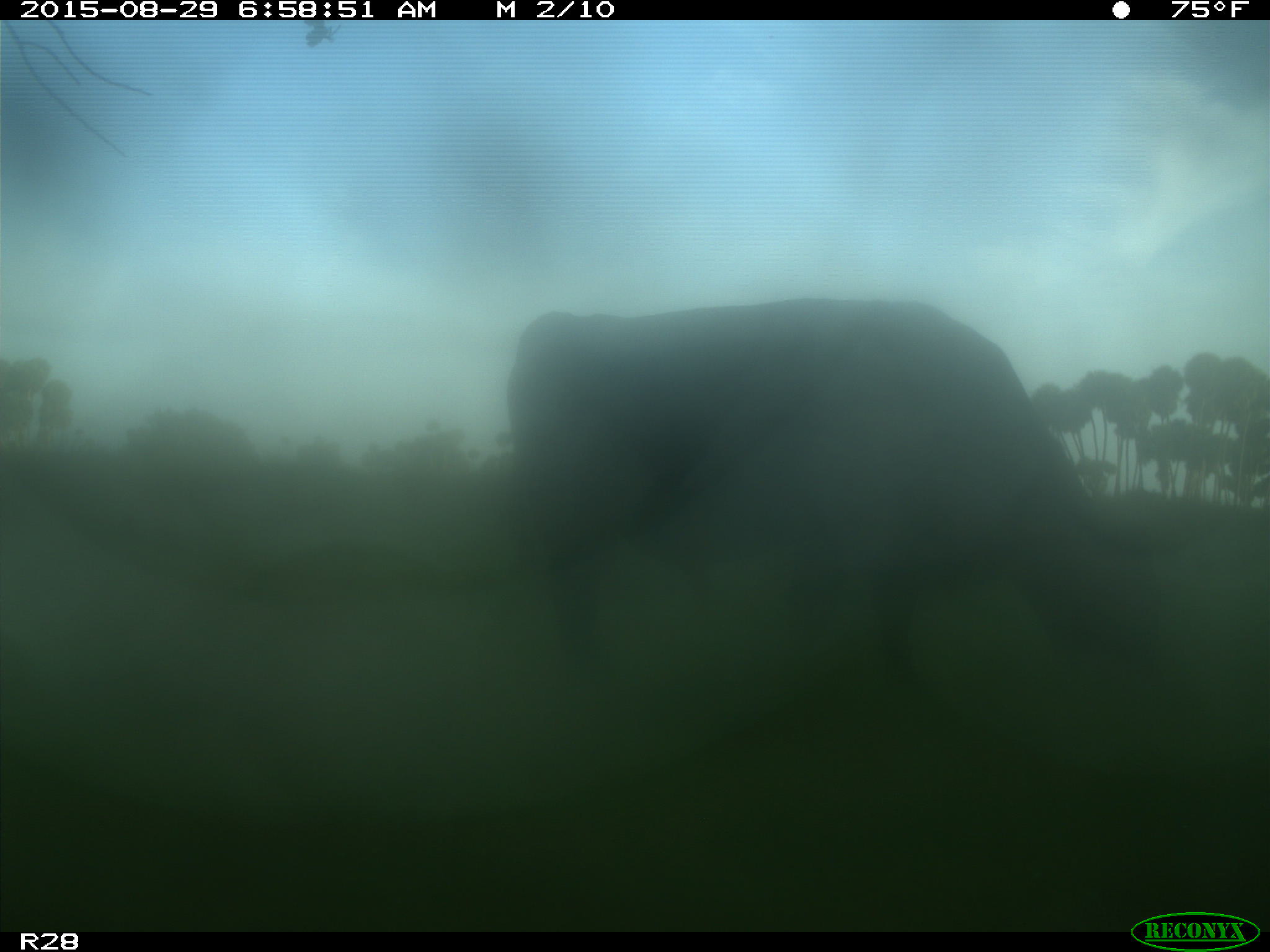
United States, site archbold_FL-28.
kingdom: Animalia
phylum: Chordata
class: Mammalia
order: Artiodactyla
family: Bovidae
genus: Bos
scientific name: Bos taurus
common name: domestic cow